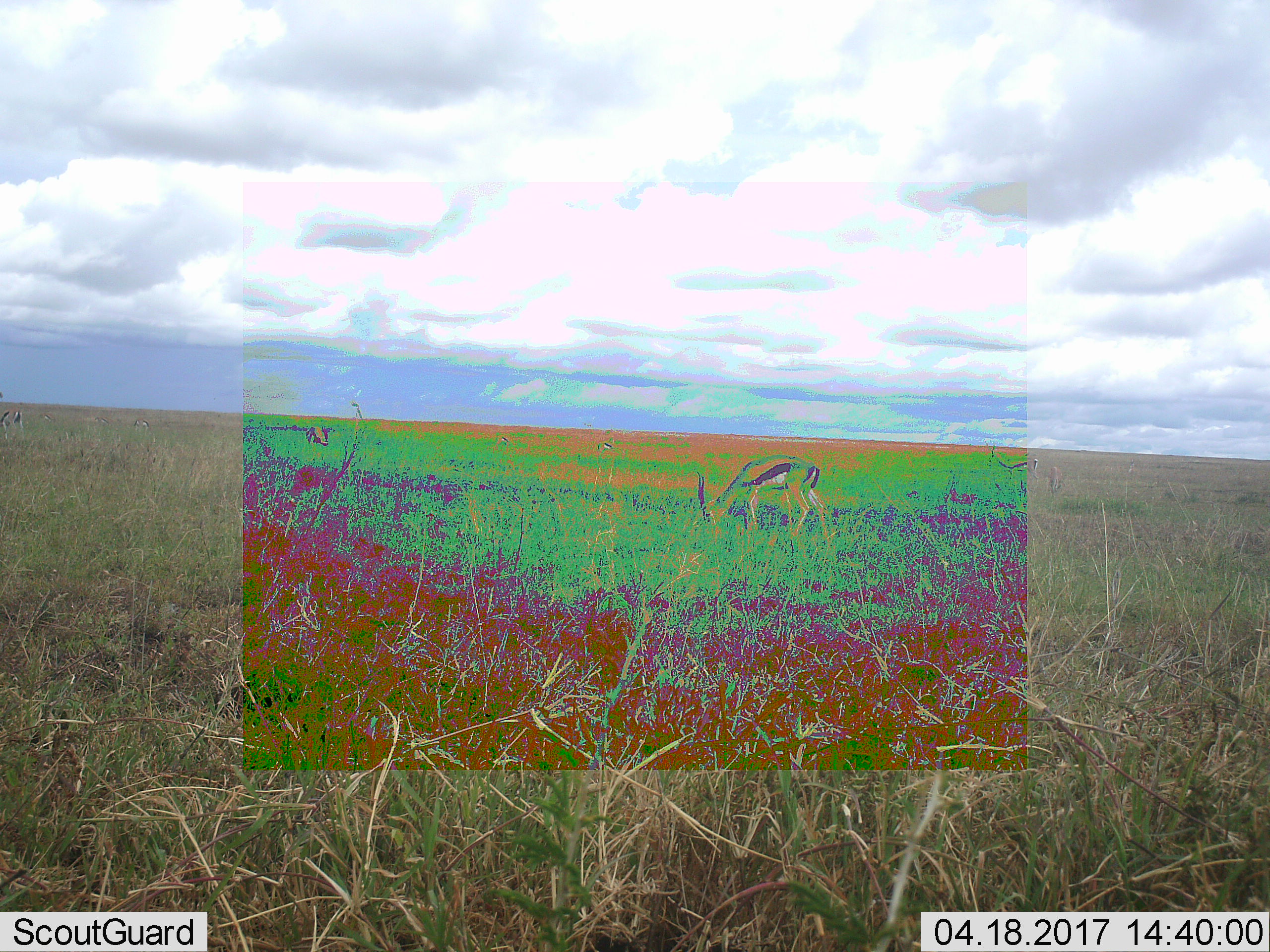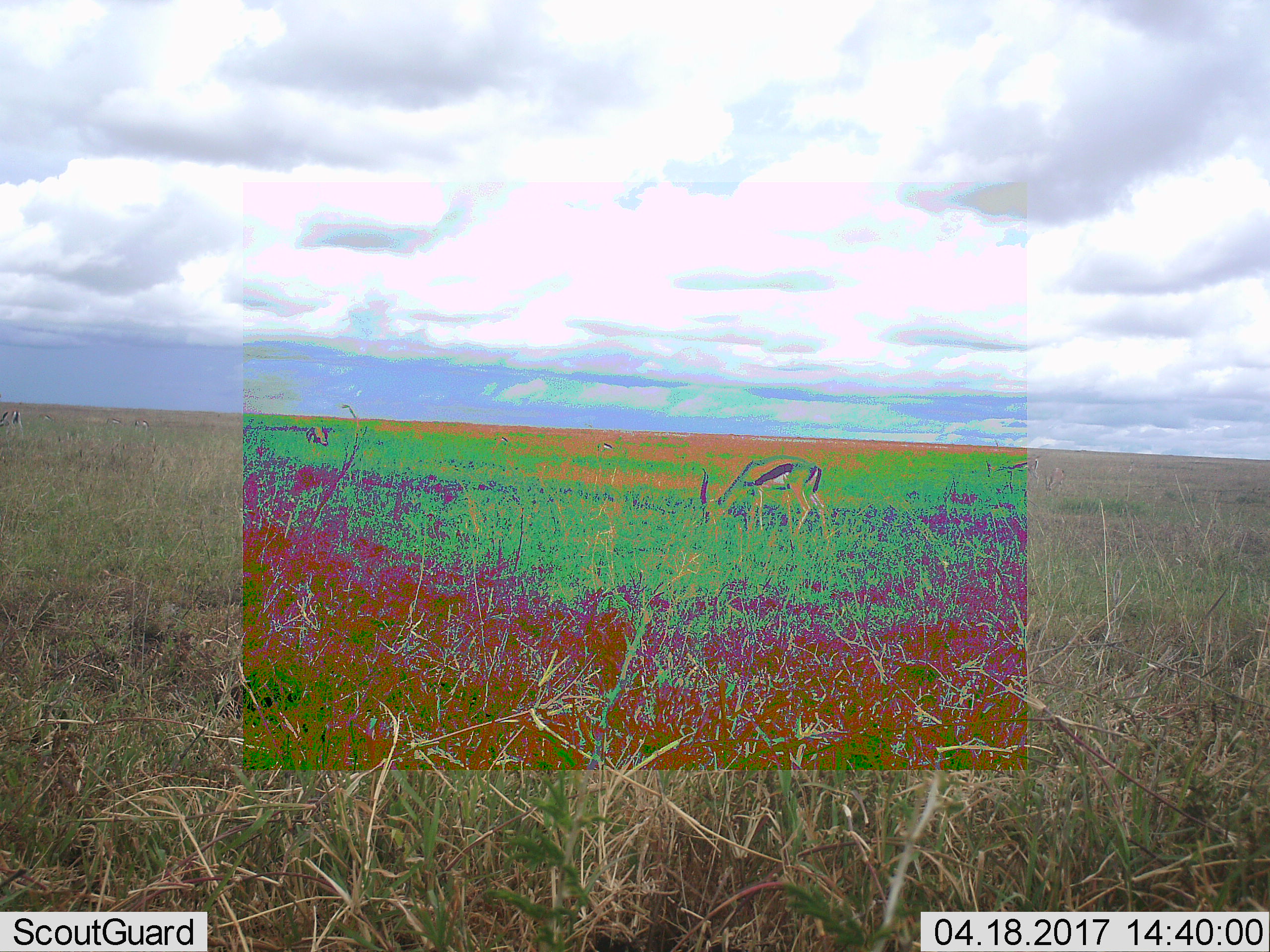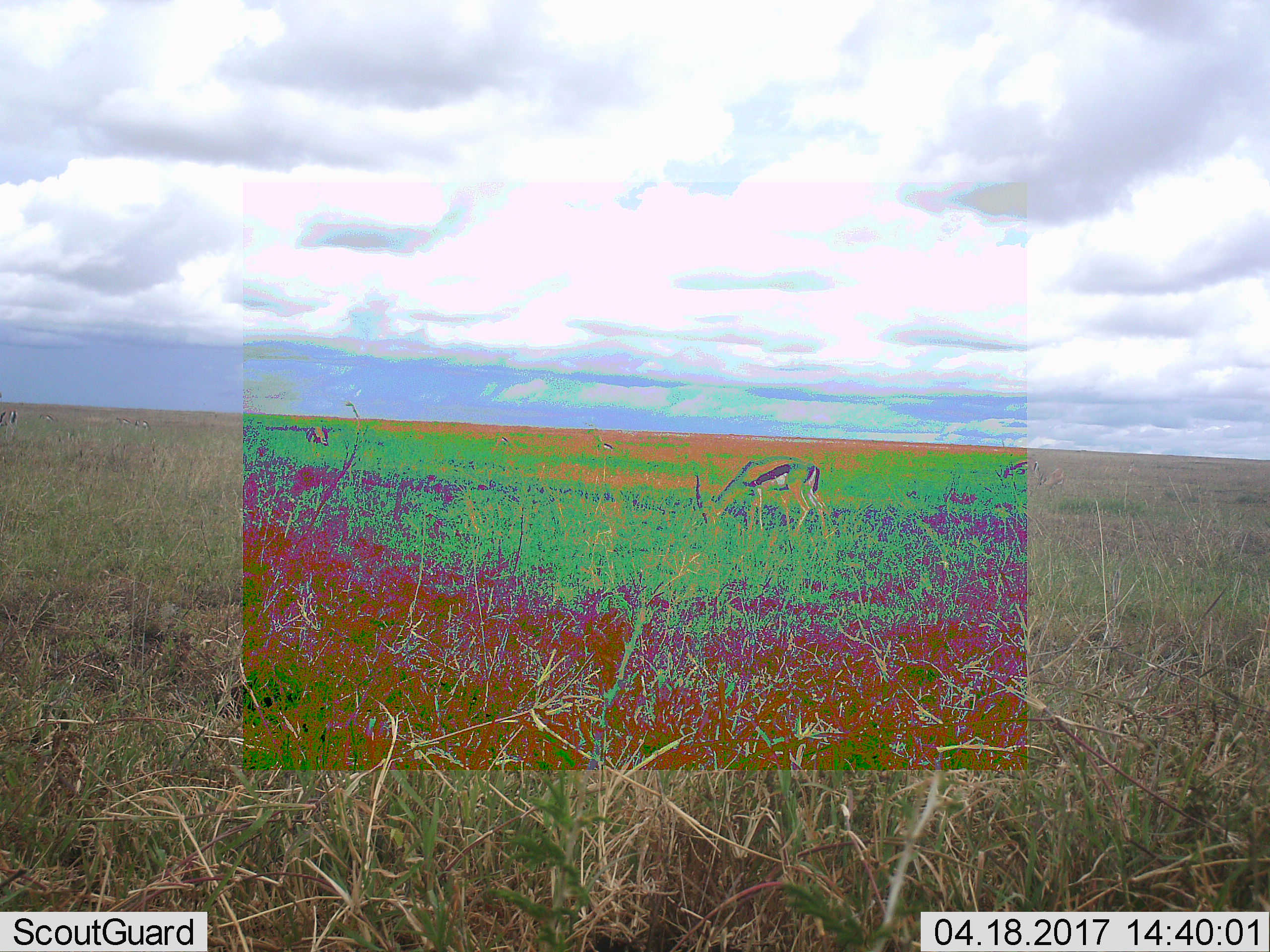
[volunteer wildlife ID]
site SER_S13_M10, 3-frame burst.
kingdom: Animalia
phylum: Chordata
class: Mammalia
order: Artiodactyla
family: Bovidae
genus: Eudorcas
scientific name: Eudorcas thomsonii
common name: thomson's gazelle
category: gazellethomsons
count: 7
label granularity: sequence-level